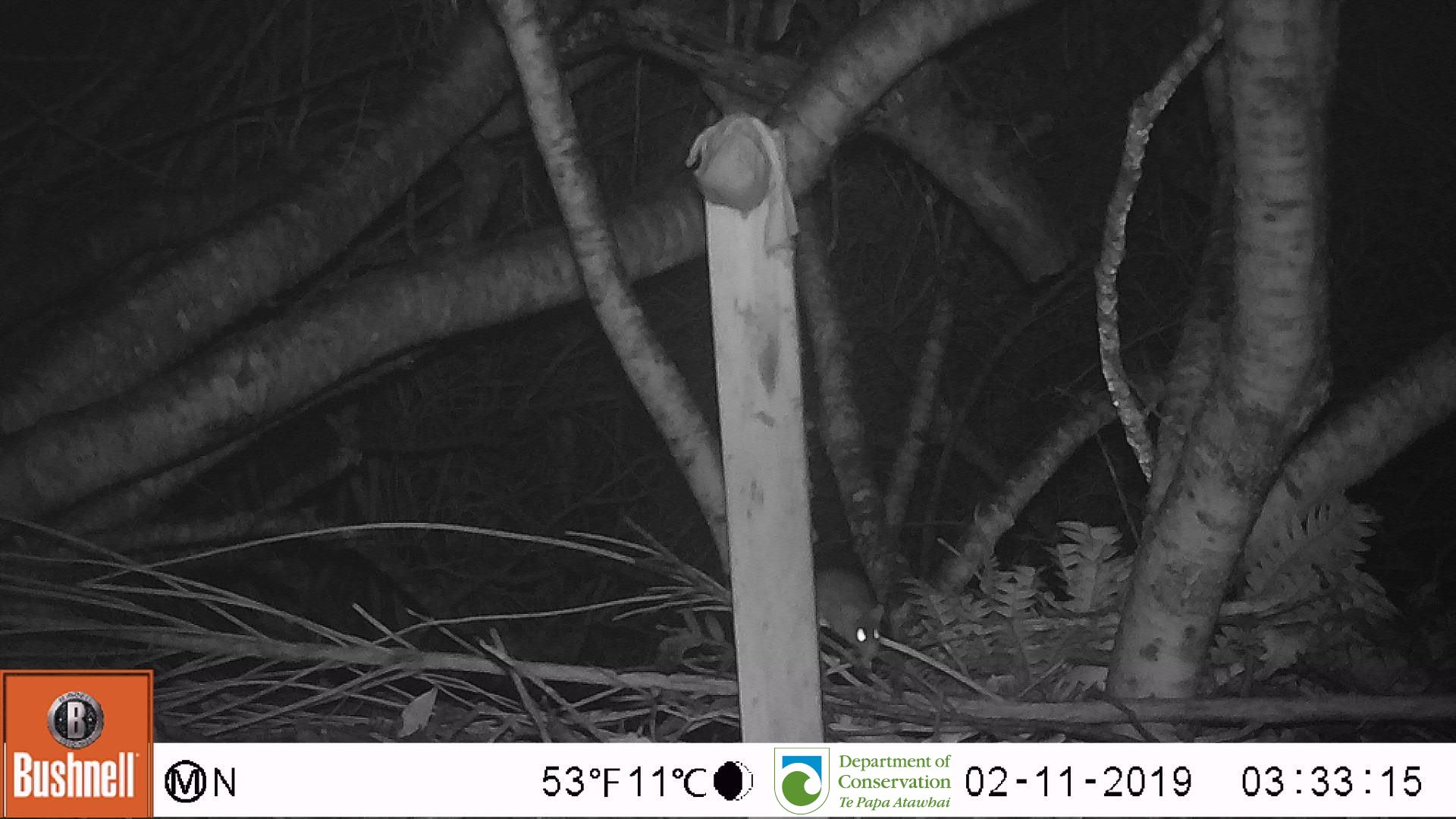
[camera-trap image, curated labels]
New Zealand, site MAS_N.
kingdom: Animalia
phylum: Chordata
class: Mammalia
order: Rodentia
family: Muridae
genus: Mus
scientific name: Mus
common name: mouse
Mouse (Mus).